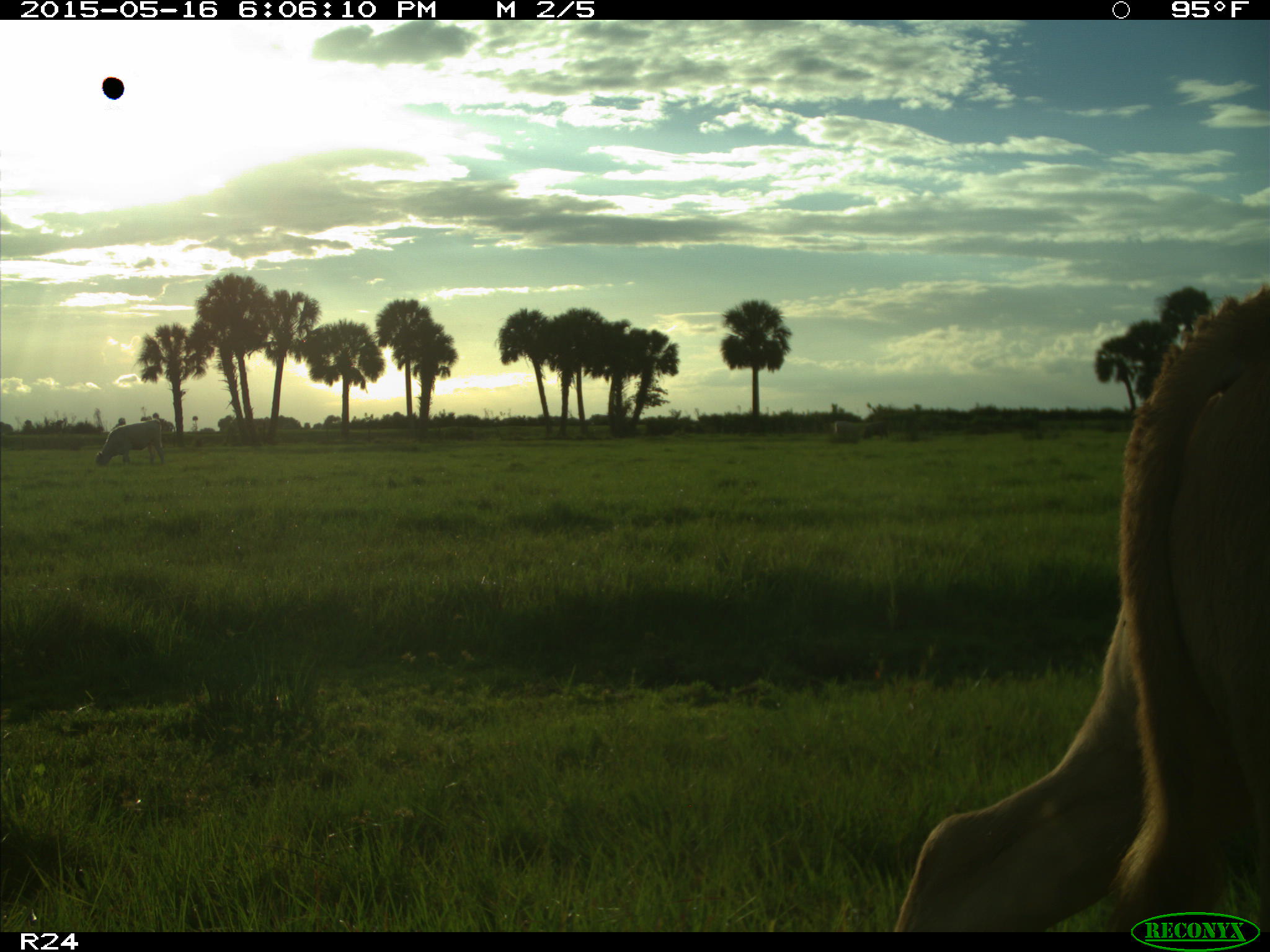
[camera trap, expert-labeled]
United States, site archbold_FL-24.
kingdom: Animalia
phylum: Chordata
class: Mammalia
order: Artiodactyla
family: Bovidae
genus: Bos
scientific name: Bos taurus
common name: domestic cow